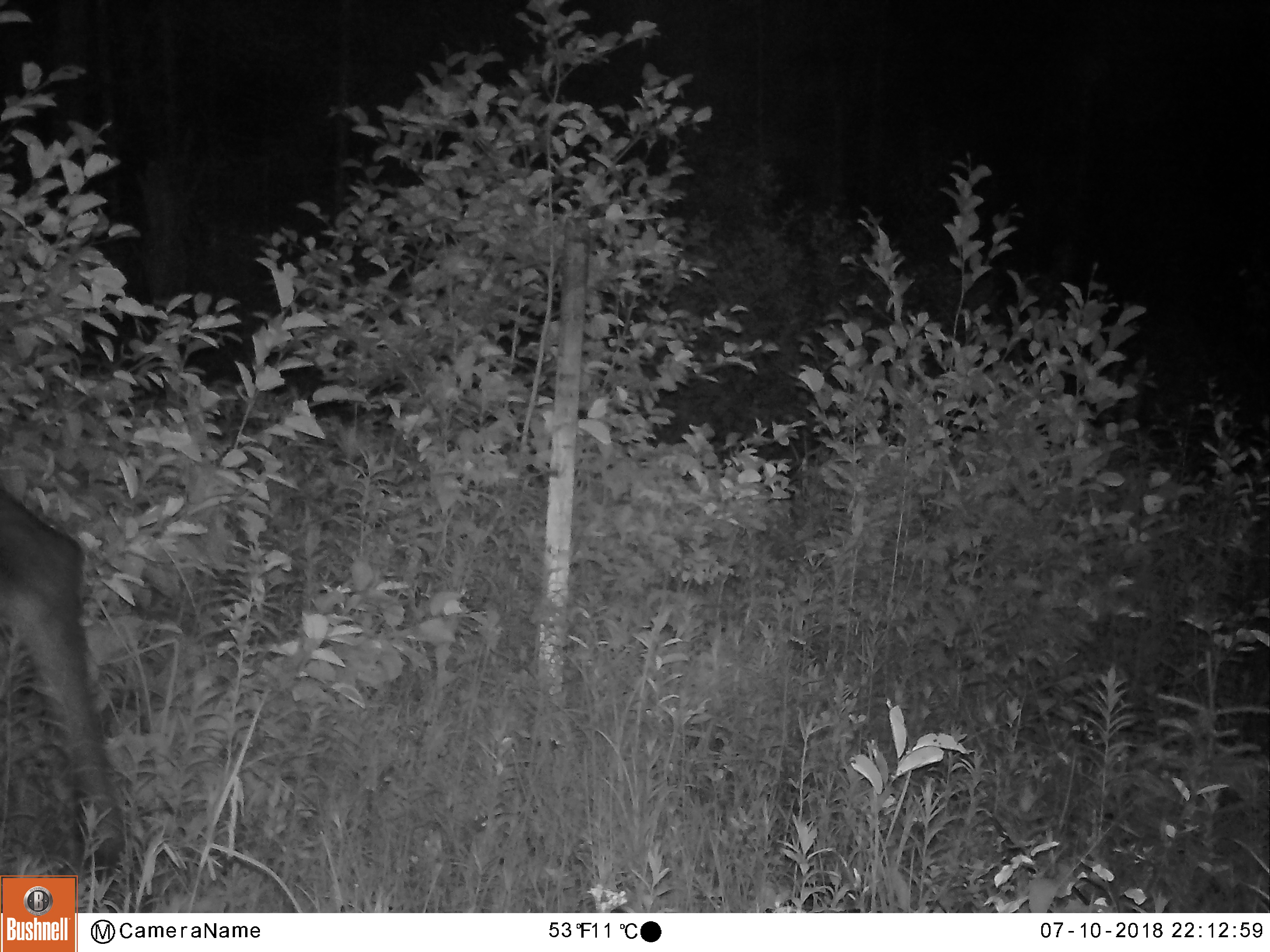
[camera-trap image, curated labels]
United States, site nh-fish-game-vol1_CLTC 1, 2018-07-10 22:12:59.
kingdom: Animalia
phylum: Chordata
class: Mammalia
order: Artiodactyla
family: Cervidae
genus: Alces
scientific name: Alces alces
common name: moose